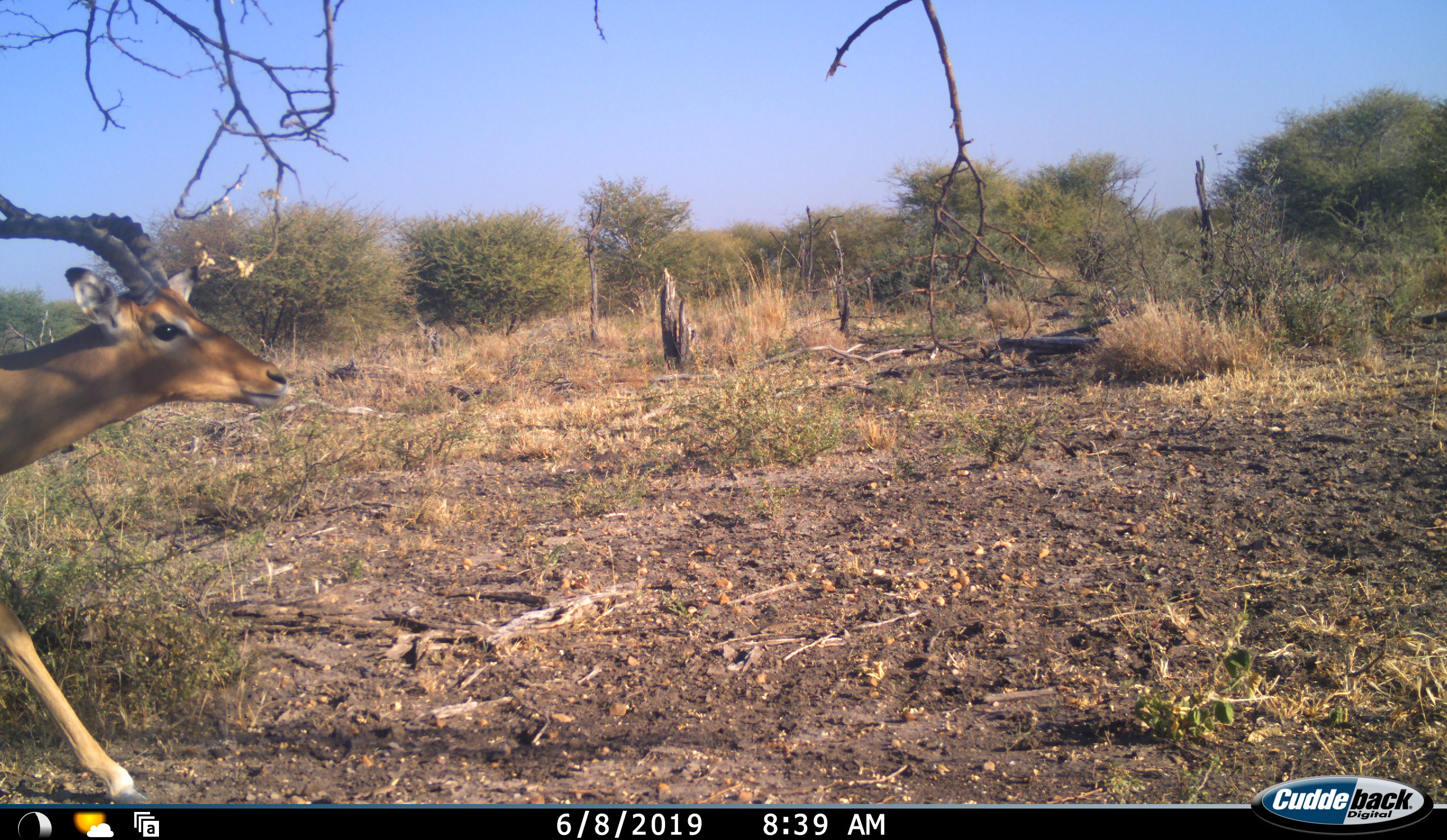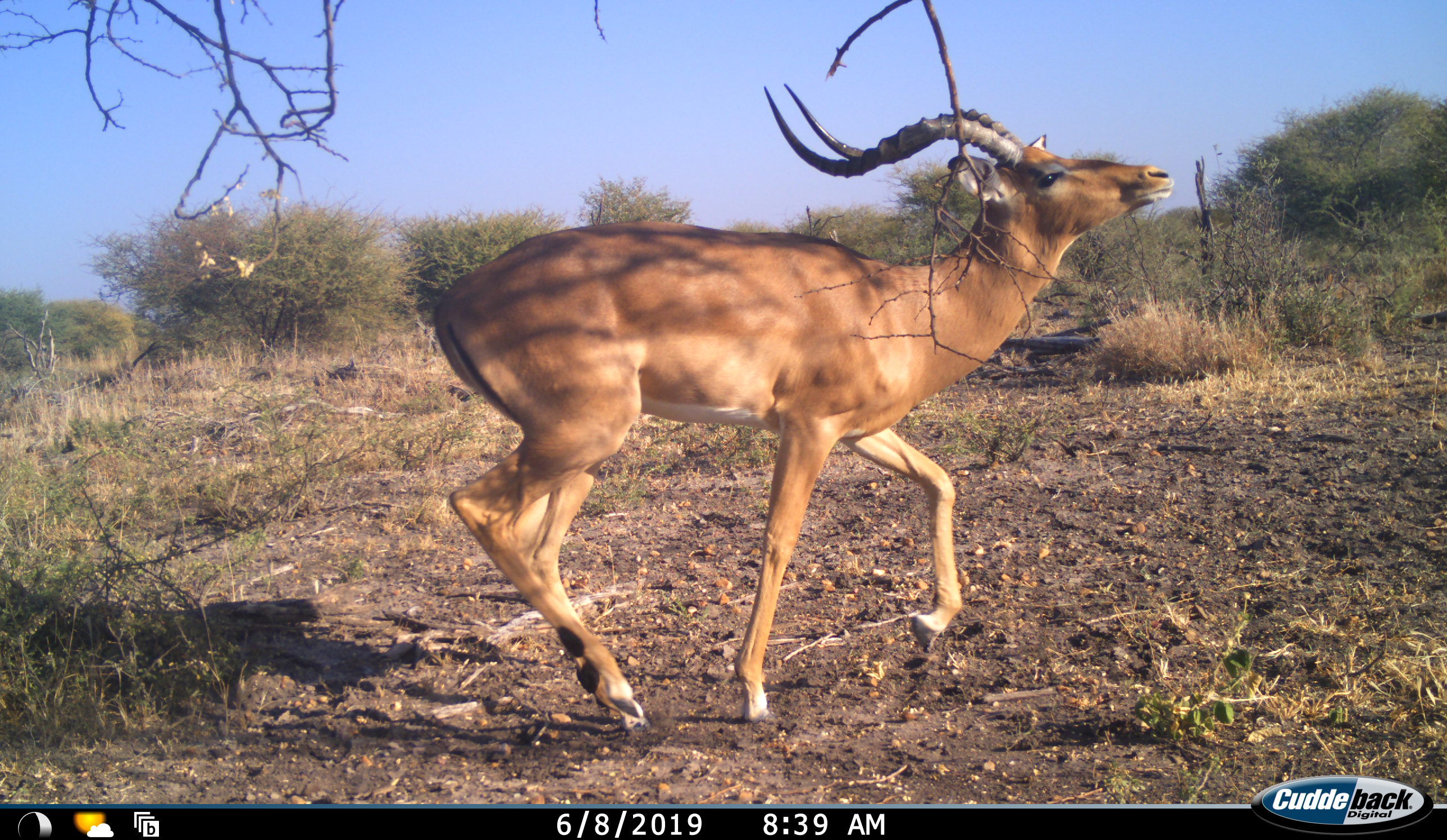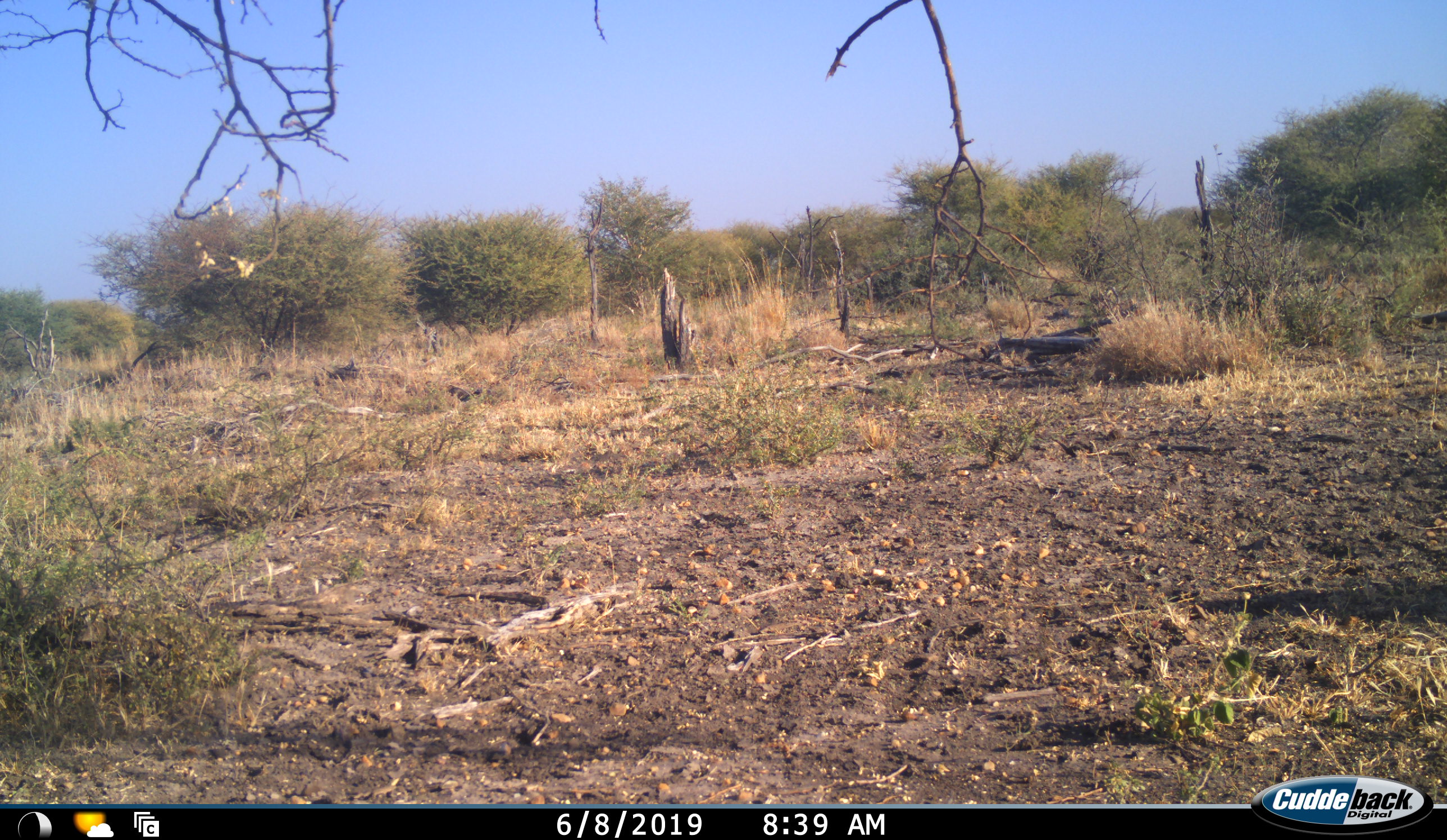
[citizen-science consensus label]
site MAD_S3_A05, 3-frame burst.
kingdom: Animalia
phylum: Chordata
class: Mammalia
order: Artiodactyla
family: Bovidae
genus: Aepyceros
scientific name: Aepyceros melampus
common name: impala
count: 1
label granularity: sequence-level